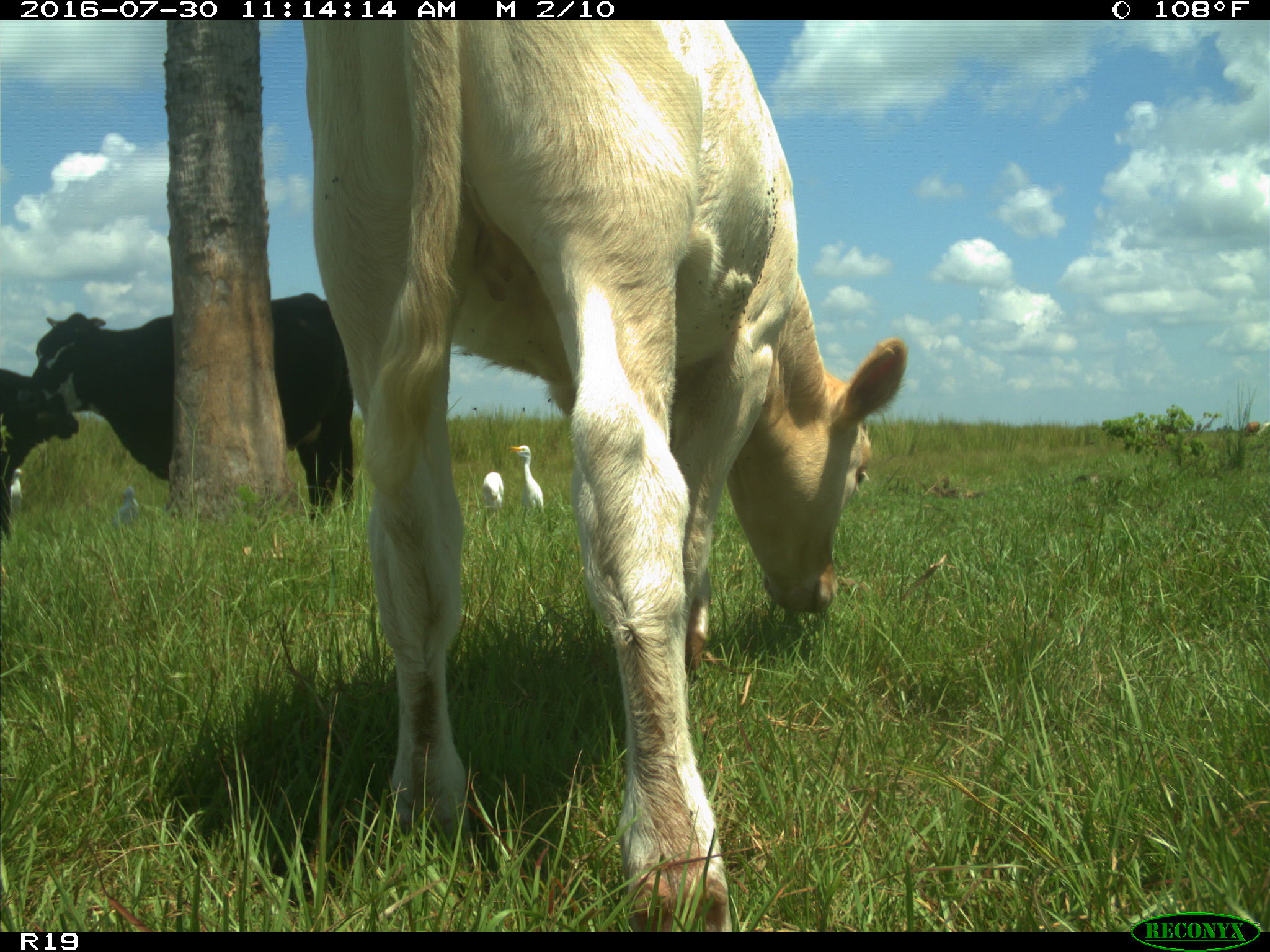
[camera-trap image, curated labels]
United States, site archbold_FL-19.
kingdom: Animalia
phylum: Chordata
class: Mammalia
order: Artiodactyla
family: Bovidae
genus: Bos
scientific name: Bos taurus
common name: domestic cow